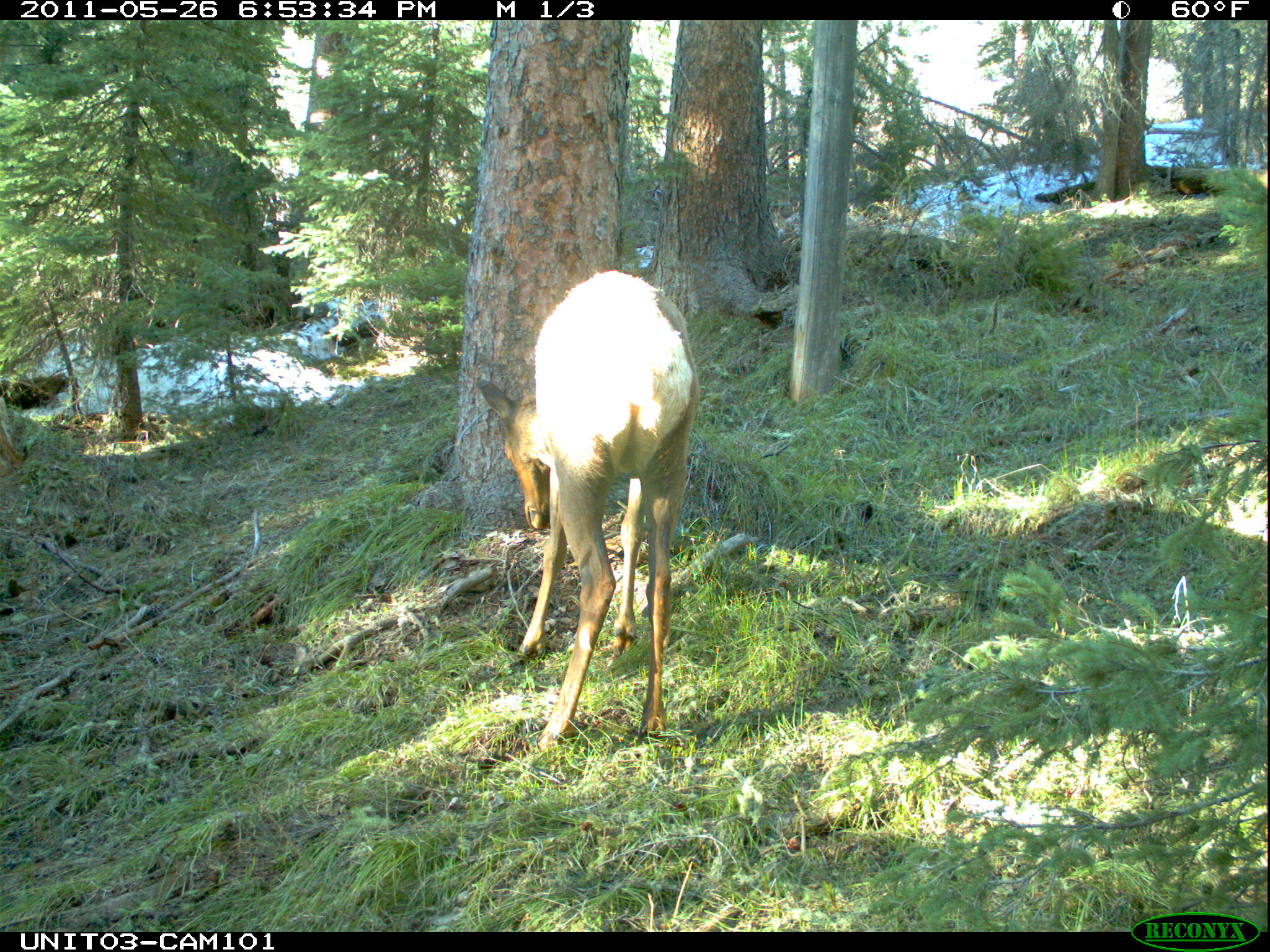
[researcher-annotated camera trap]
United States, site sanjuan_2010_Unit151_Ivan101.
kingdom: Animalia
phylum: Chordata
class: Mammalia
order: Artiodactyla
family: Cervidae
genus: Cervus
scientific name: Cervus elaphus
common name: red deer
Cervus elaphus (red deer).